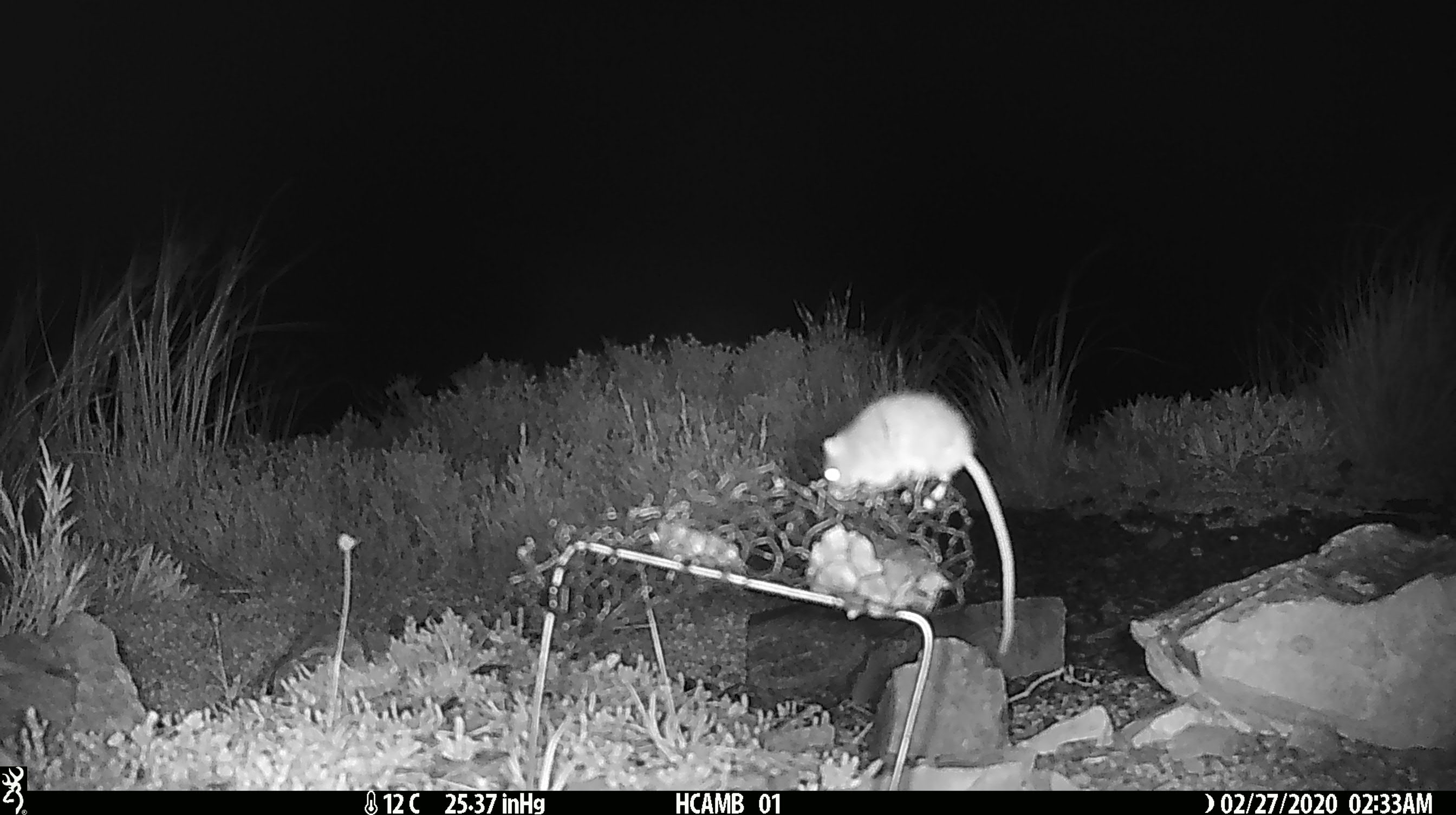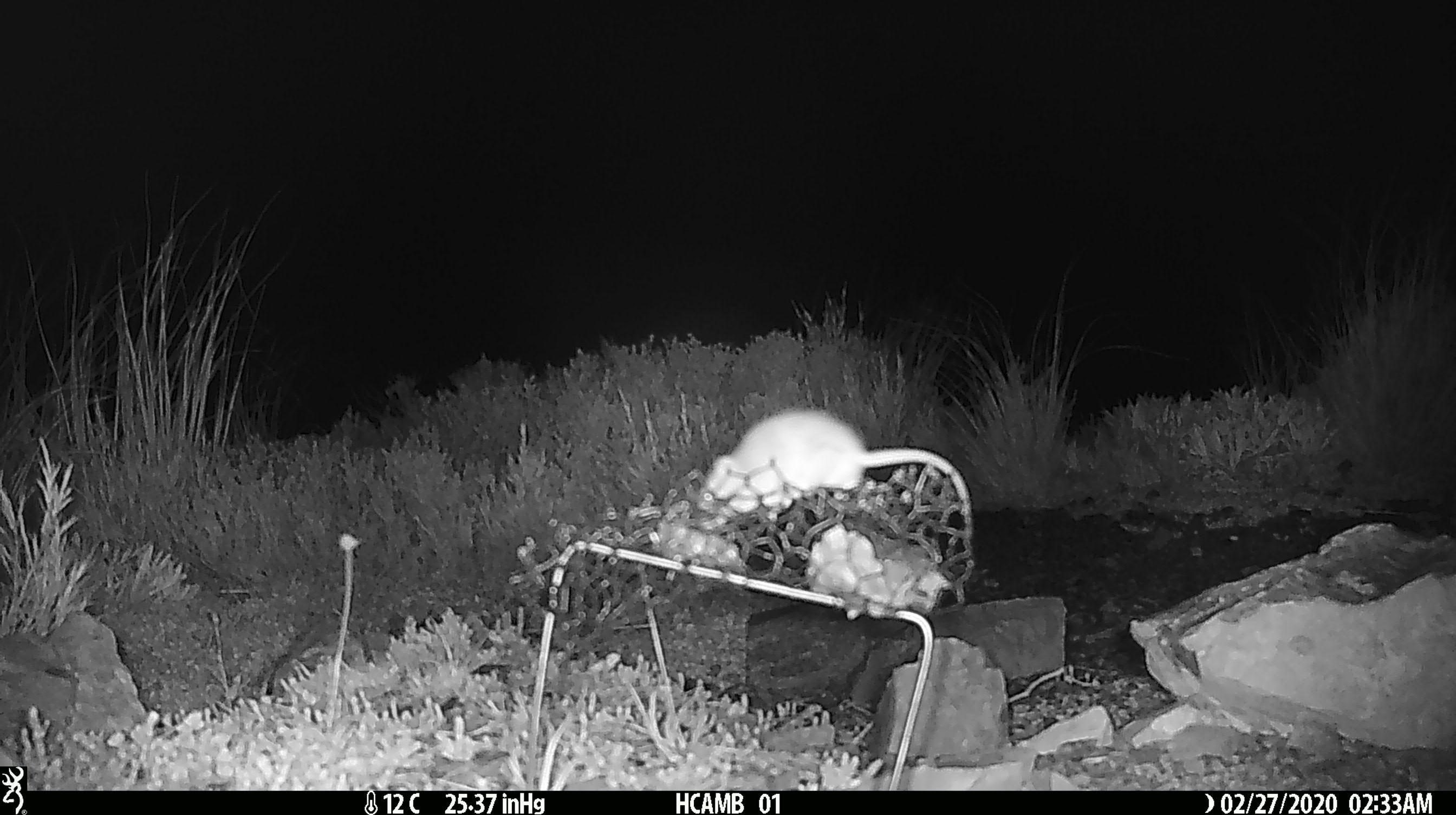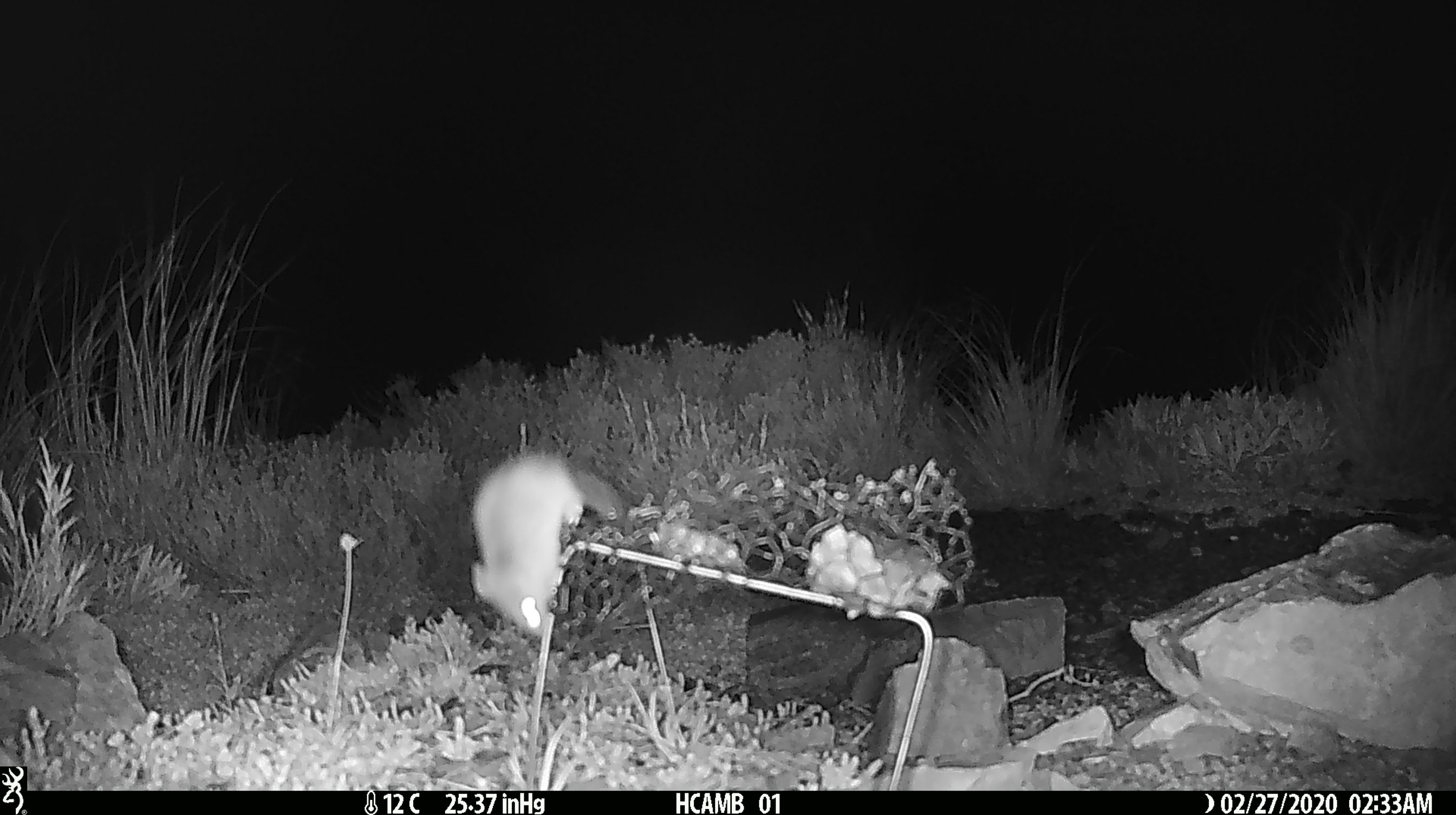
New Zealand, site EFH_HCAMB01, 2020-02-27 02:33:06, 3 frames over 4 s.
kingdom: Animalia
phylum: Chordata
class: Mammalia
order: Rodentia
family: Muridae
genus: Mus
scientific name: Mus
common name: mouse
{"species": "mouse (Mus)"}